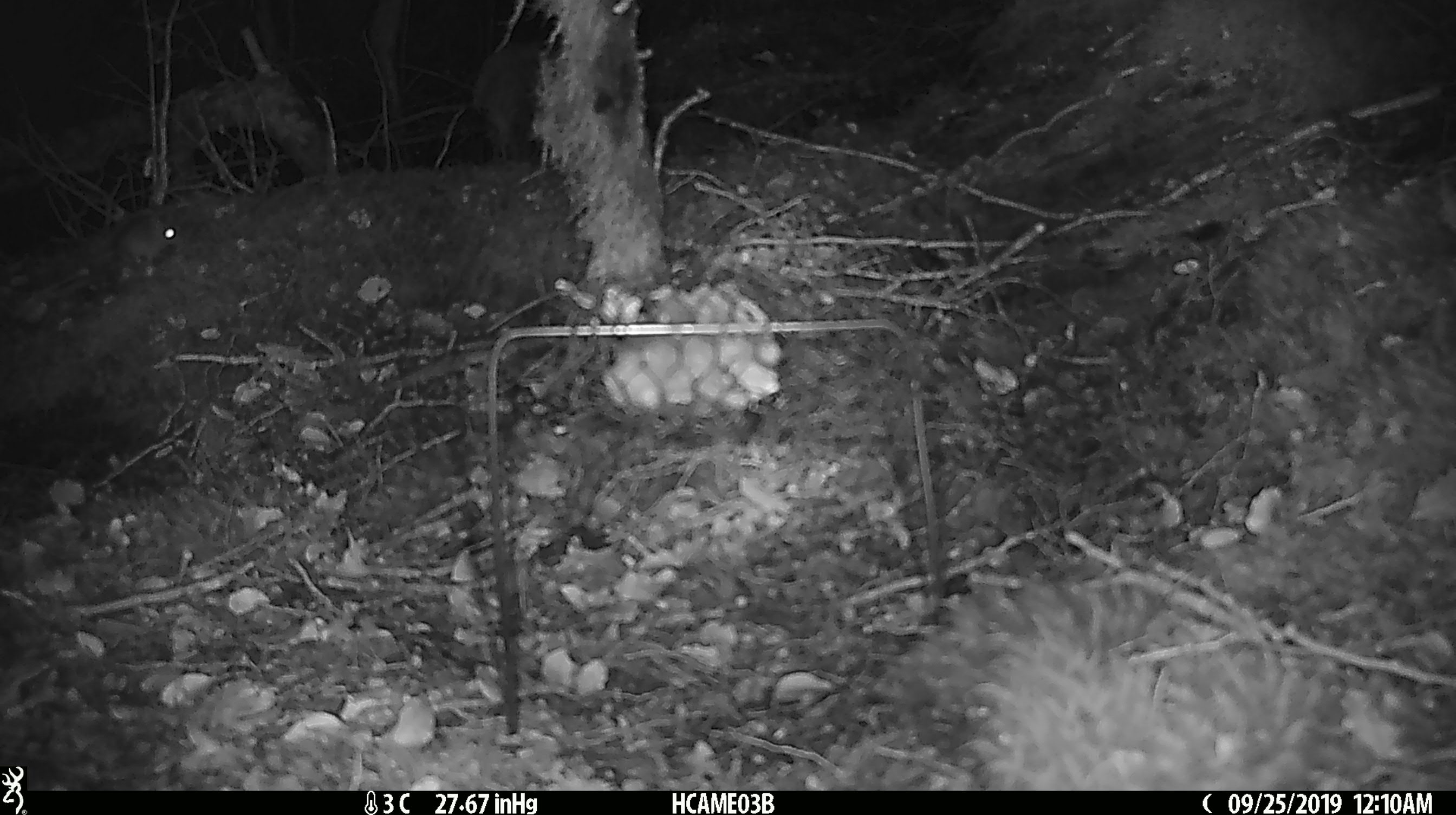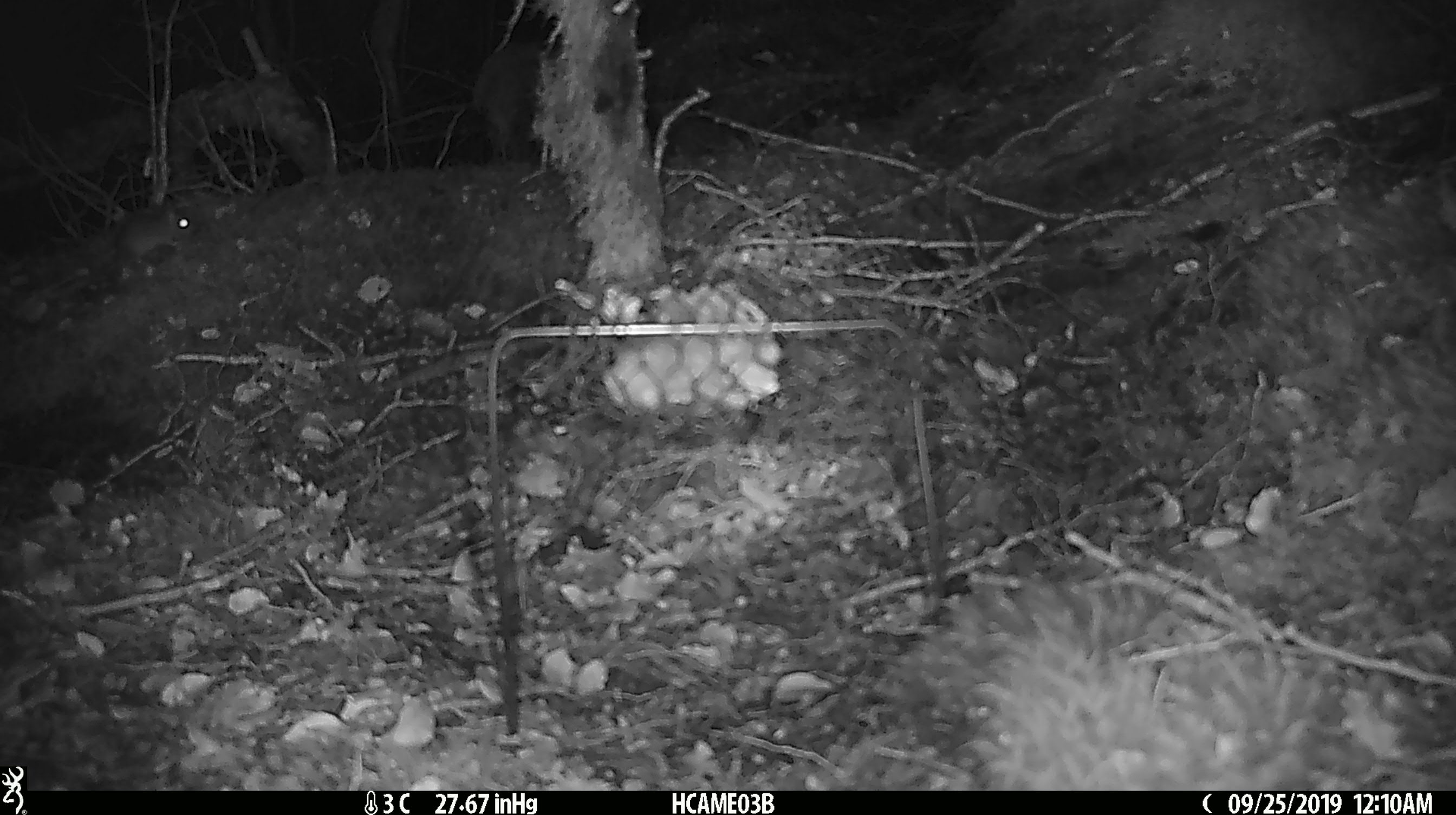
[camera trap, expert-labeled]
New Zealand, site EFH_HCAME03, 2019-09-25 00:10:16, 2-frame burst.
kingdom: Animalia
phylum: Chordata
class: Mammalia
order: Rodentia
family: Muridae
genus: Mus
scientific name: Mus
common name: mouse